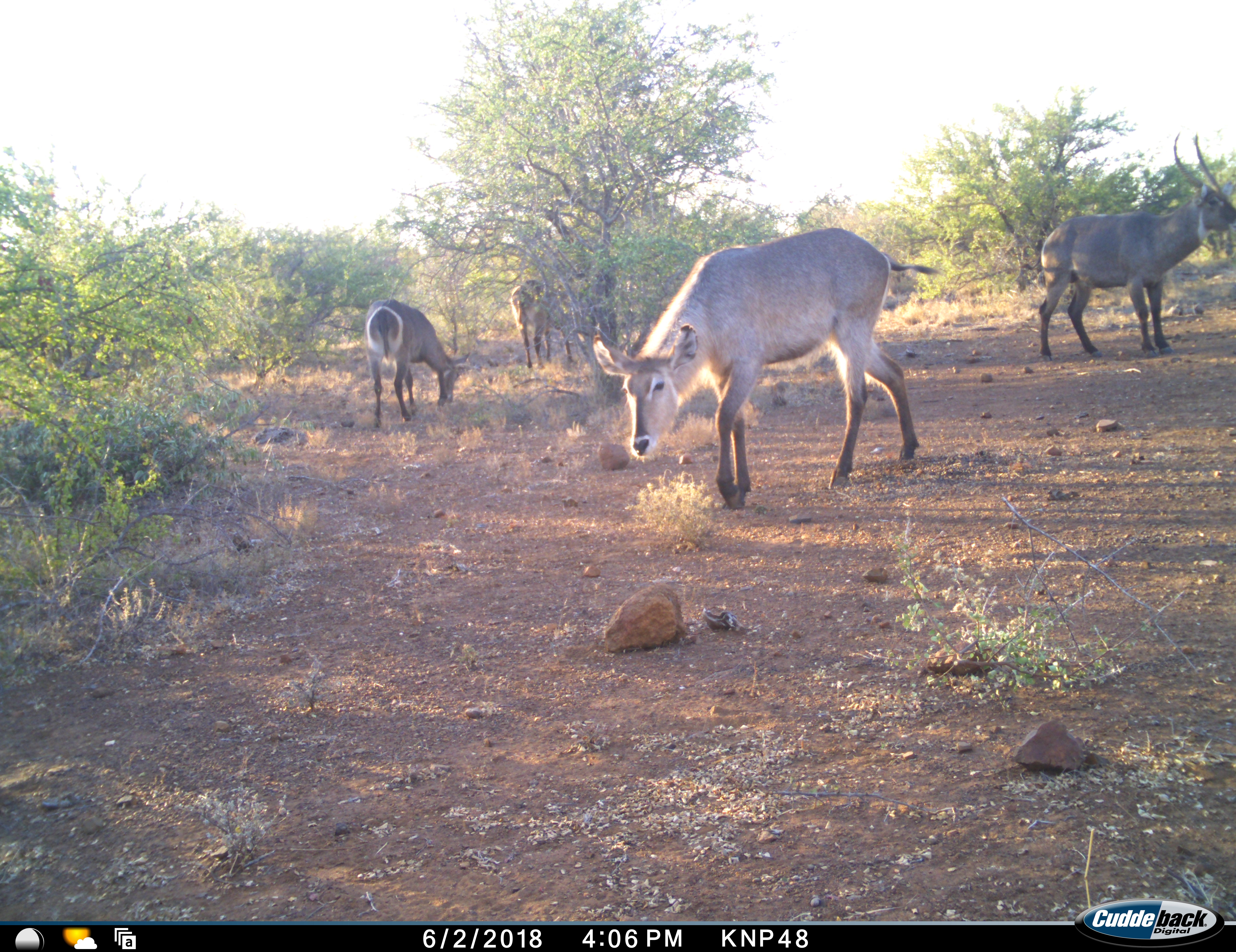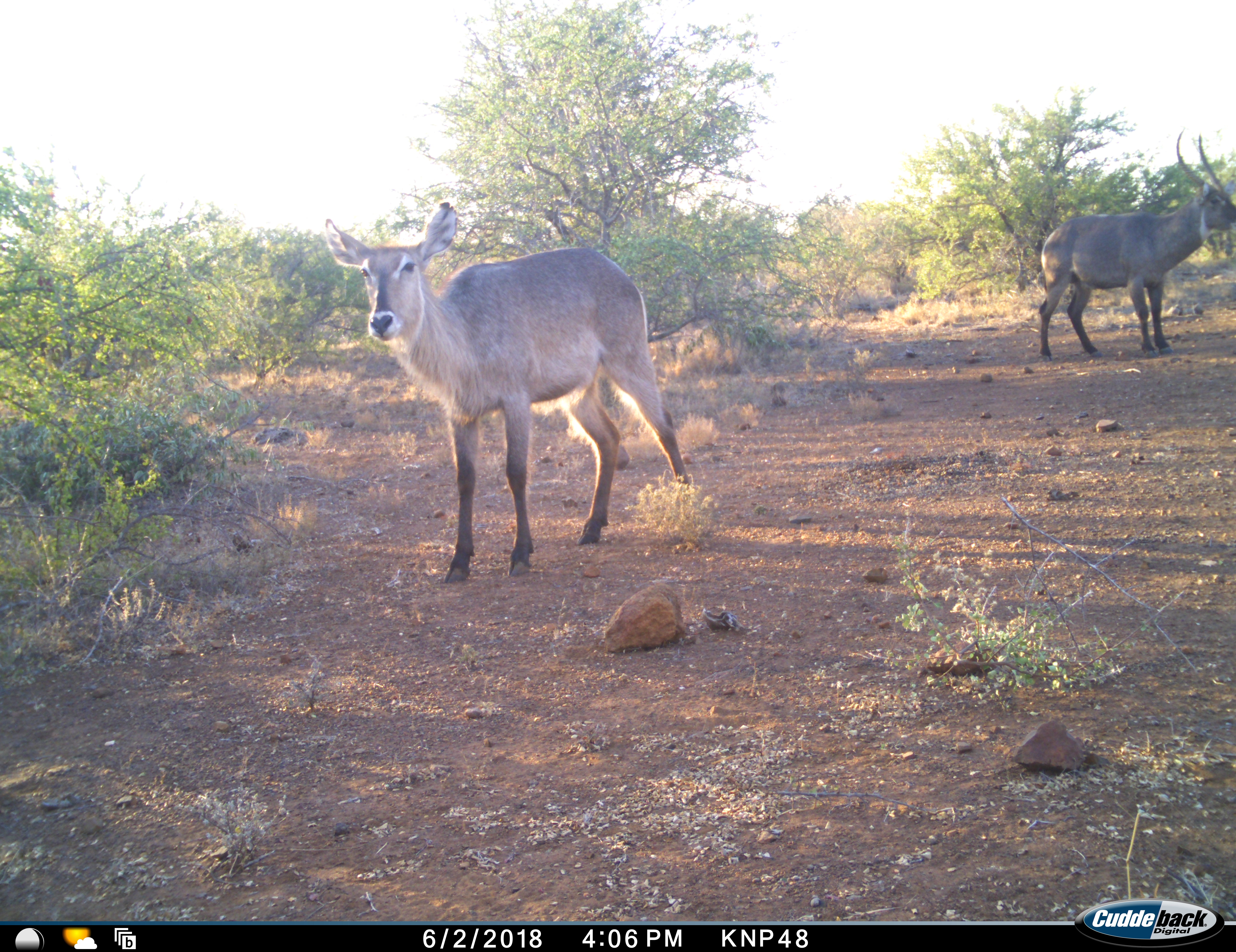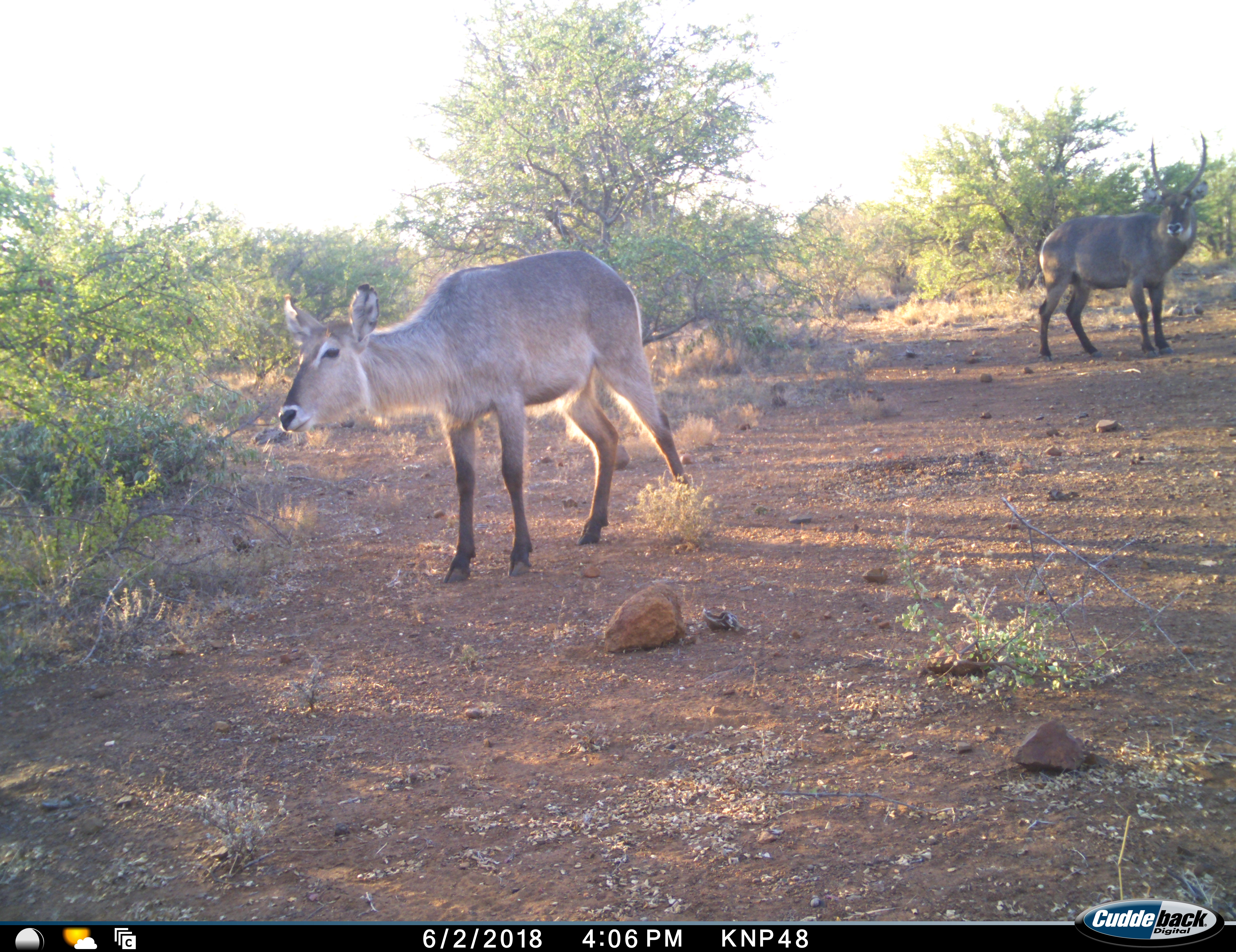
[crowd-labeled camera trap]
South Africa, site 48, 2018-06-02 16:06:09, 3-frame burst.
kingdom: Animalia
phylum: Chordata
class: Mammalia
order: Artiodactyla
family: Bovidae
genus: Kobus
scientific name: Kobus ellipsiprymnus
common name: waterbuck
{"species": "waterbuck (Kobus ellipsiprymnus)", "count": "4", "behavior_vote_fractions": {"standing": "70%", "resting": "0%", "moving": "60%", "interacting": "0%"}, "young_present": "0%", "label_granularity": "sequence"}